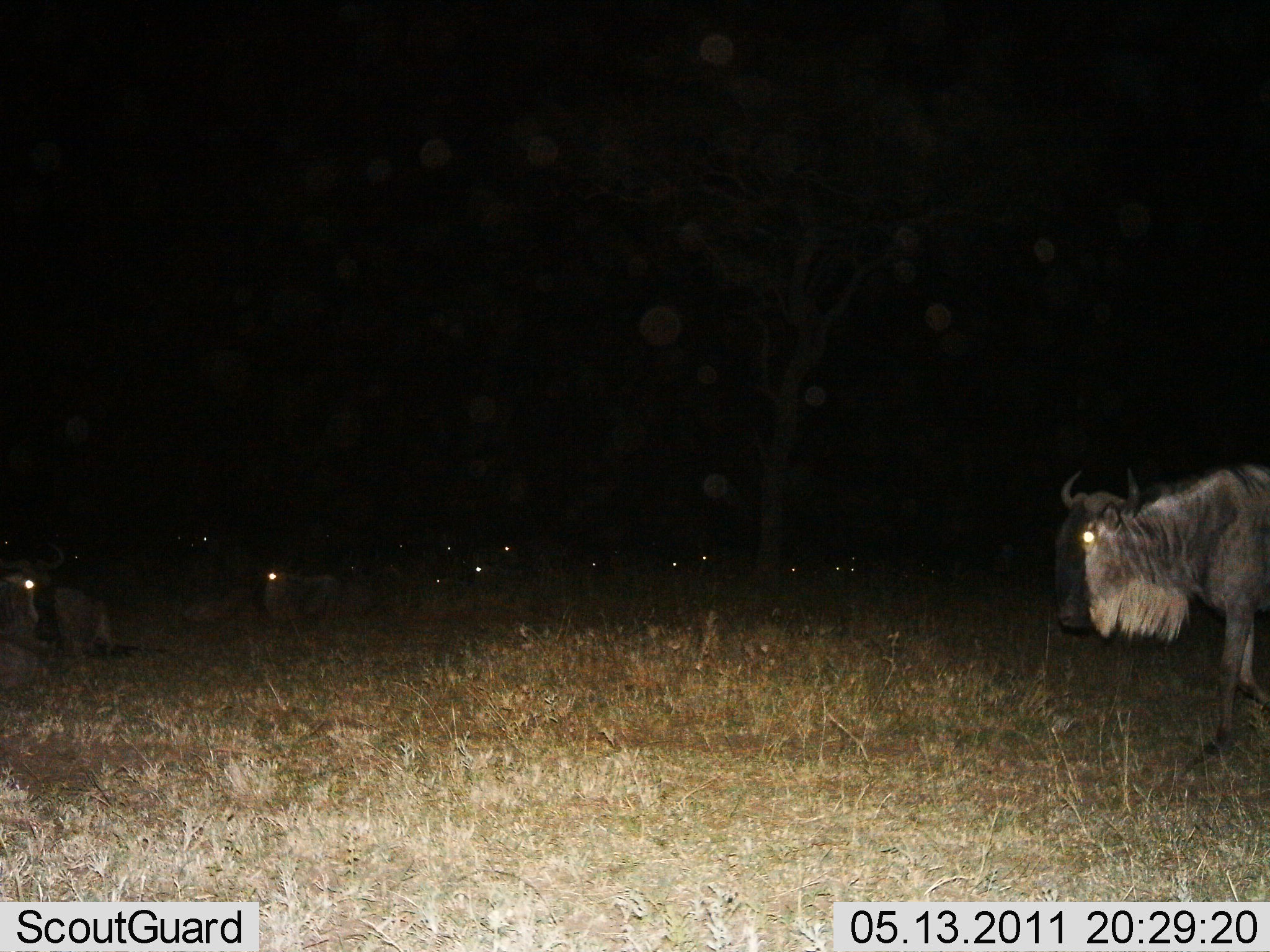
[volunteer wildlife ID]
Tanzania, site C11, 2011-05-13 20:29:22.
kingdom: Animalia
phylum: Chordata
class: Mammalia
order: Artiodactyla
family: Bovidae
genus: Connochaetes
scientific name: Connochaetes taurinus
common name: blue wildebeest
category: wildebeest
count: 8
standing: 50%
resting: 67%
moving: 25%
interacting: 0%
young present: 0%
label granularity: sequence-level